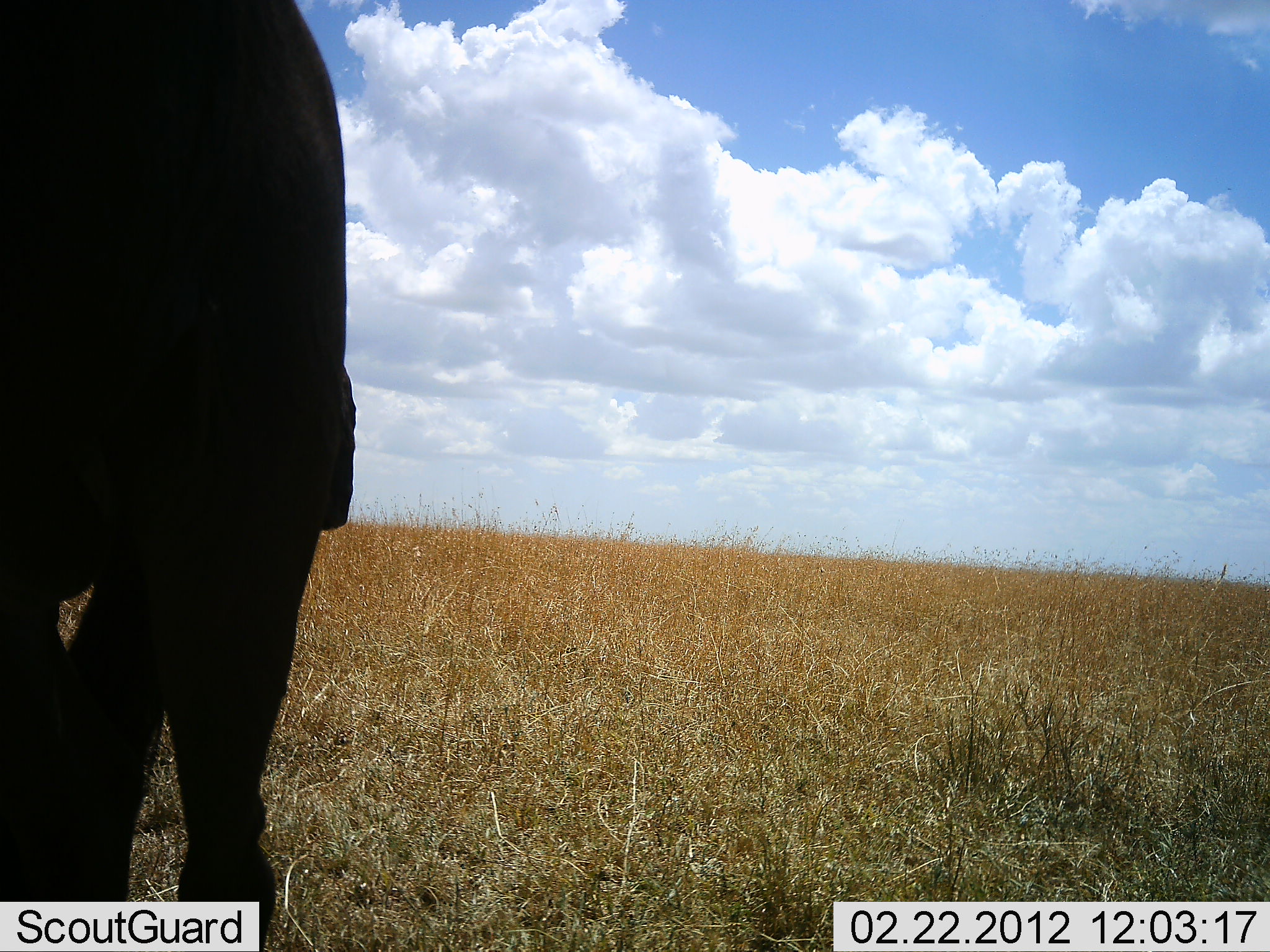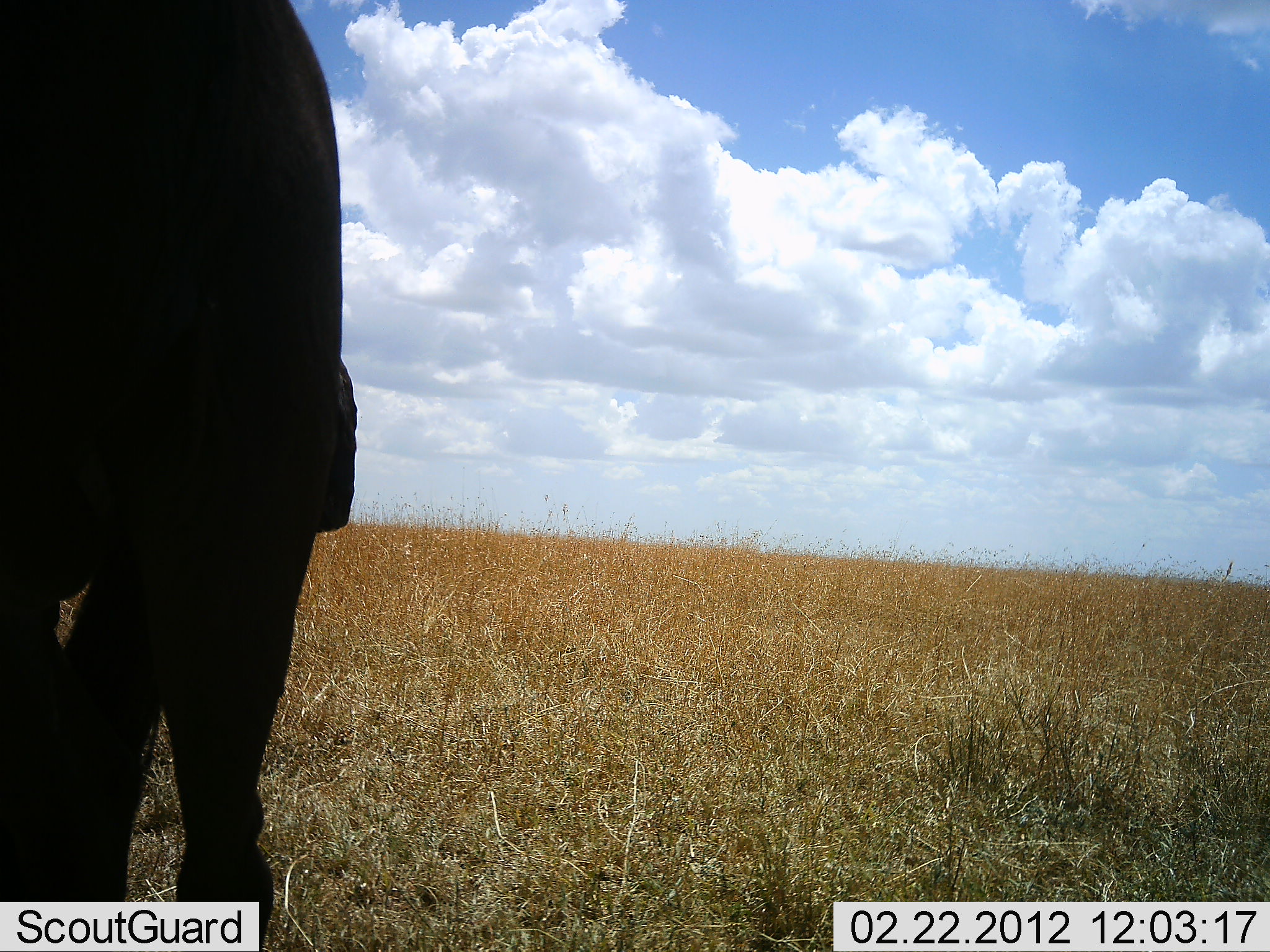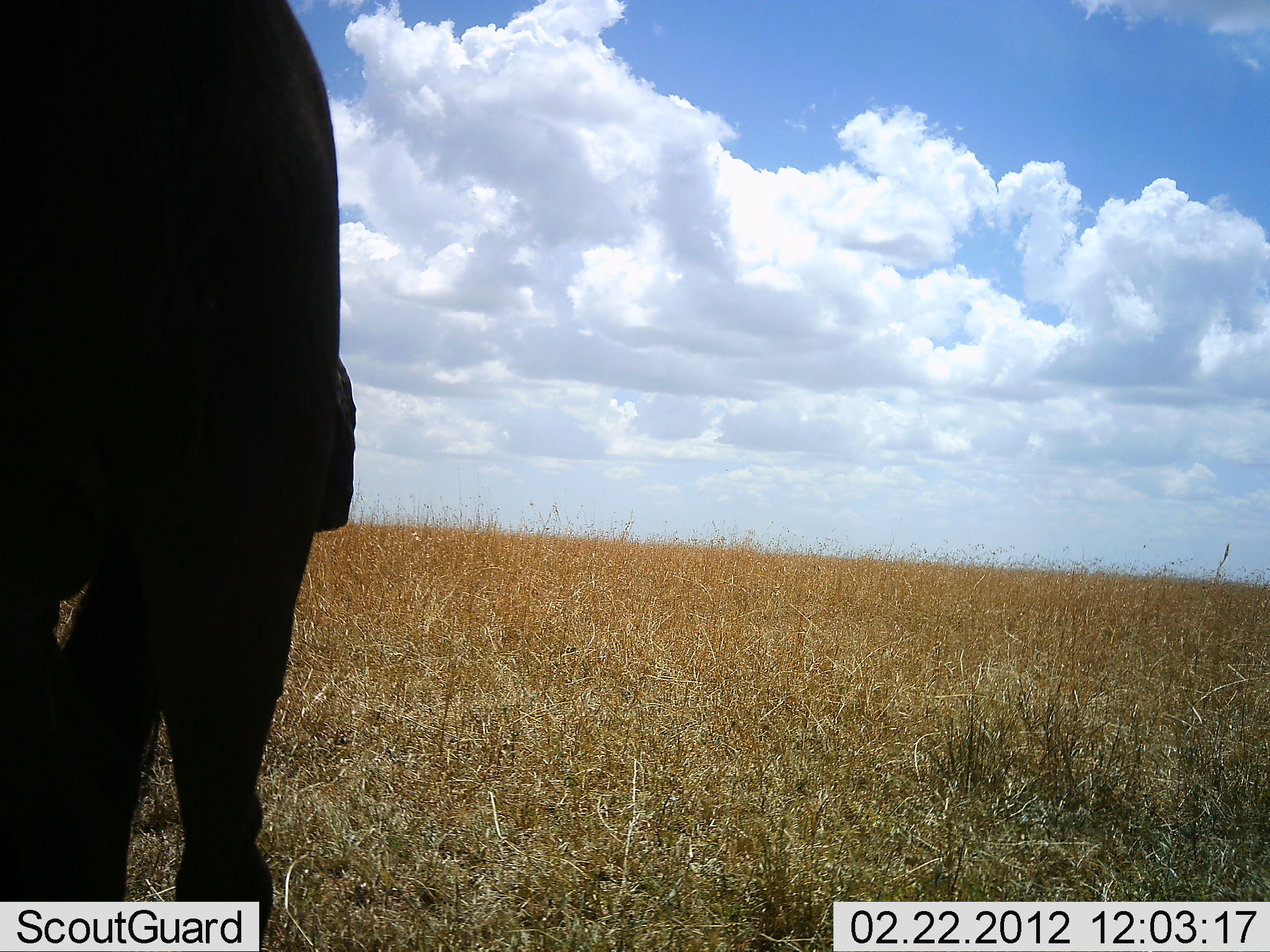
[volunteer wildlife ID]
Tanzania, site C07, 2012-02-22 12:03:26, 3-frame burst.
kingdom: Animalia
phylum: Chordata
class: Mammalia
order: Proboscidea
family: Elephantidae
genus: Loxodonta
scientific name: Loxodonta africana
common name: african bush elephant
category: elephant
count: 1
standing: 89%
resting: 0%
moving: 11%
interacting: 0%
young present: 0%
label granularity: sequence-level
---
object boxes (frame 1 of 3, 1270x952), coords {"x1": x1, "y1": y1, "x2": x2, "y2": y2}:
animal: {"x1": 1, "y1": 0, "x2": 357, "y2": 951}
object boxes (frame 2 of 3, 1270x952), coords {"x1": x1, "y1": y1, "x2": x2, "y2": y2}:
animal: {"x1": 1, "y1": 1, "x2": 360, "y2": 952}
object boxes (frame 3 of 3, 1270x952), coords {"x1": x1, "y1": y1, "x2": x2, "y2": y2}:
animal: {"x1": 1, "y1": 1, "x2": 358, "y2": 952}